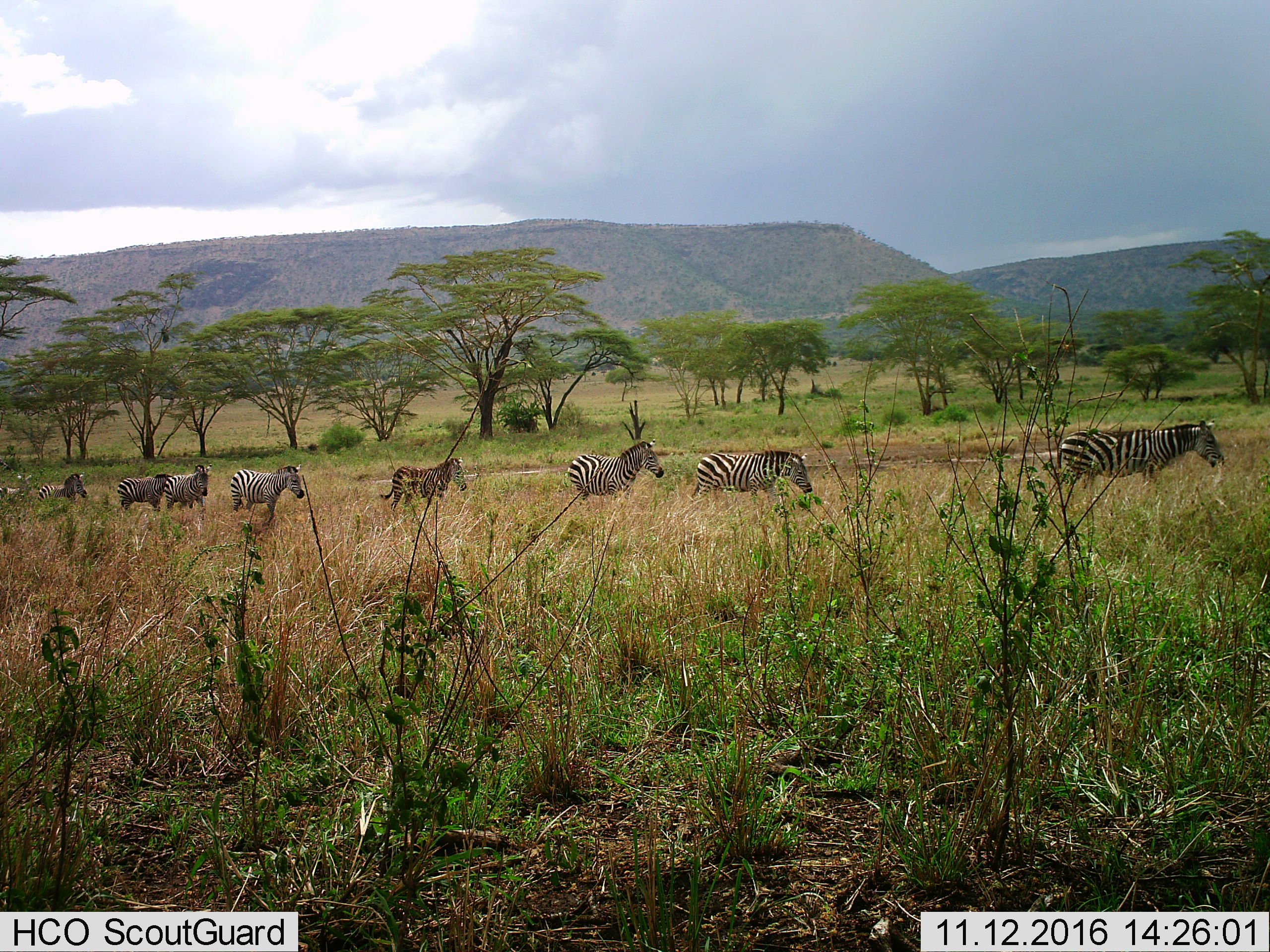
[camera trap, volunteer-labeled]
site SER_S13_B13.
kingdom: Animalia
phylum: Chordata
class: Mammalia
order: Perissodactyla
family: Equidae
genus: Equus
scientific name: Equus quagga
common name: plains zebra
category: zebraplains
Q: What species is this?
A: Zebraplains (plains zebra) (Equus quagga).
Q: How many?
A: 9.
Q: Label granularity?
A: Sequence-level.